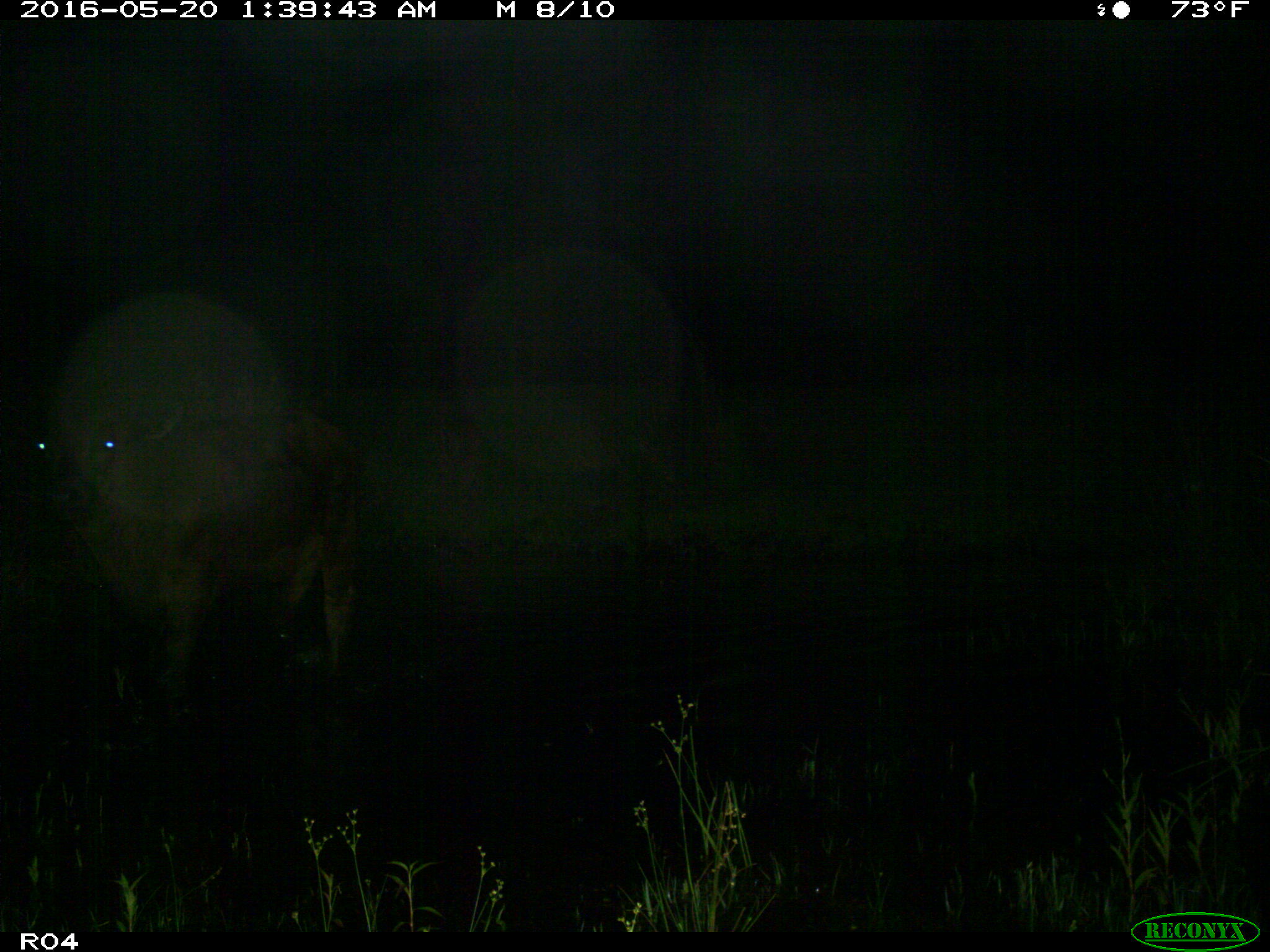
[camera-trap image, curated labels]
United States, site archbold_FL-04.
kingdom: Animalia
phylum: Chordata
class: Mammalia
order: Artiodactyla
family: Bovidae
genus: Bos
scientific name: Bos taurus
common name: domestic cow